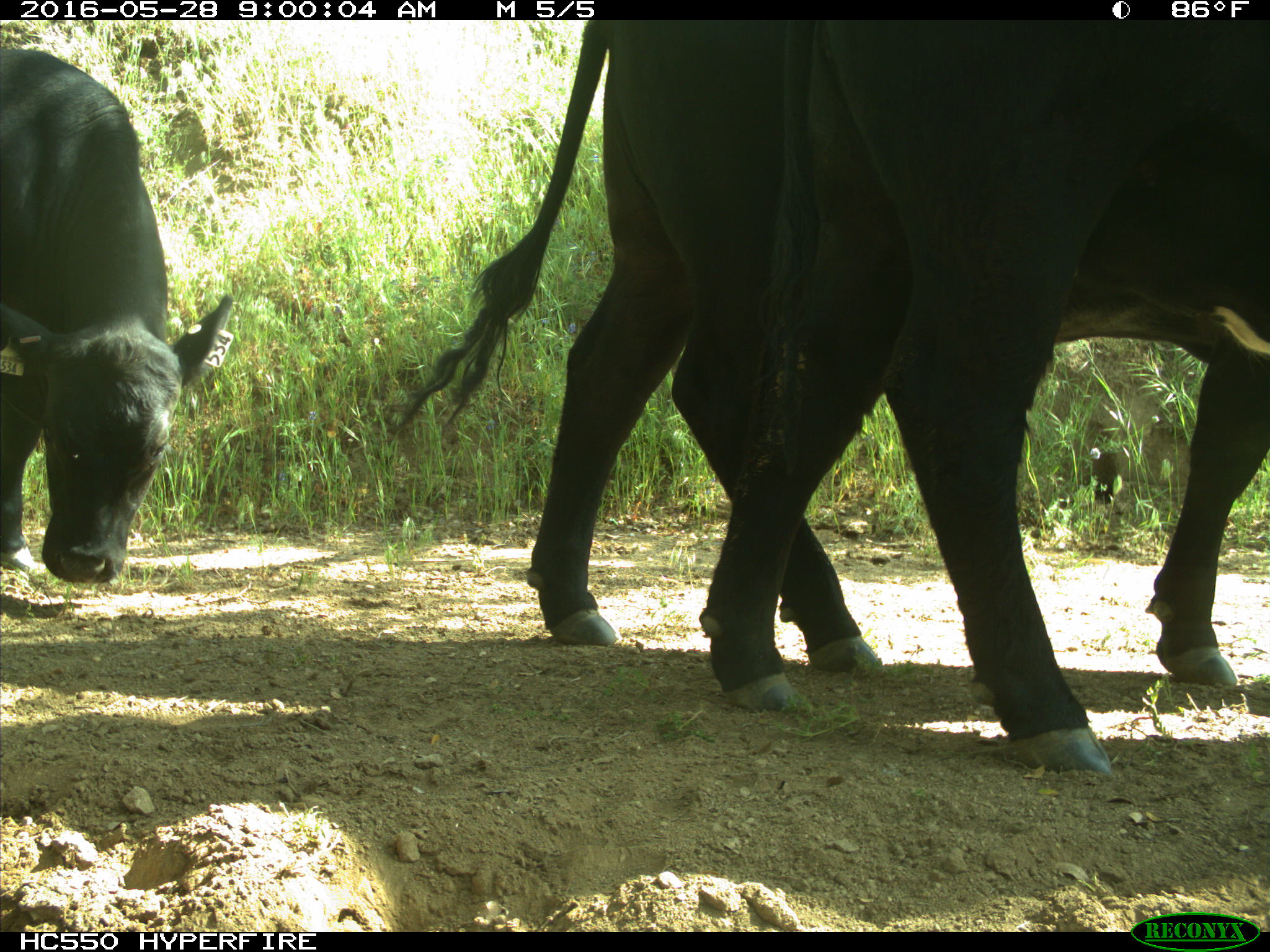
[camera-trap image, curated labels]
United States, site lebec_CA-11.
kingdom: Animalia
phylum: Chordata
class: Mammalia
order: Artiodactyla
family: Bovidae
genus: Bos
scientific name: Bos taurus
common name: domestic cow